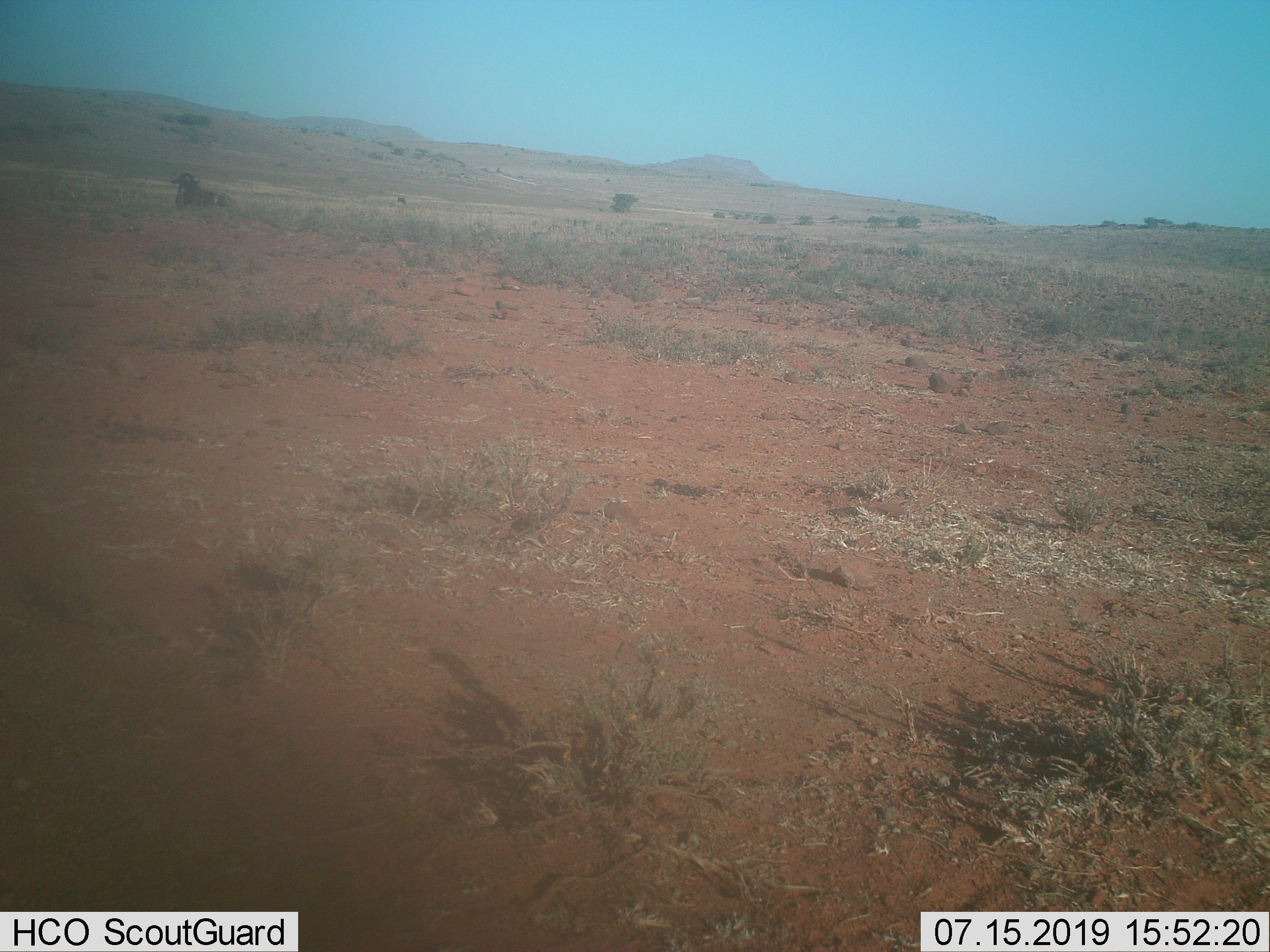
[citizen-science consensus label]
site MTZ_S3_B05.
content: unidentified animal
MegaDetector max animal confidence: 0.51